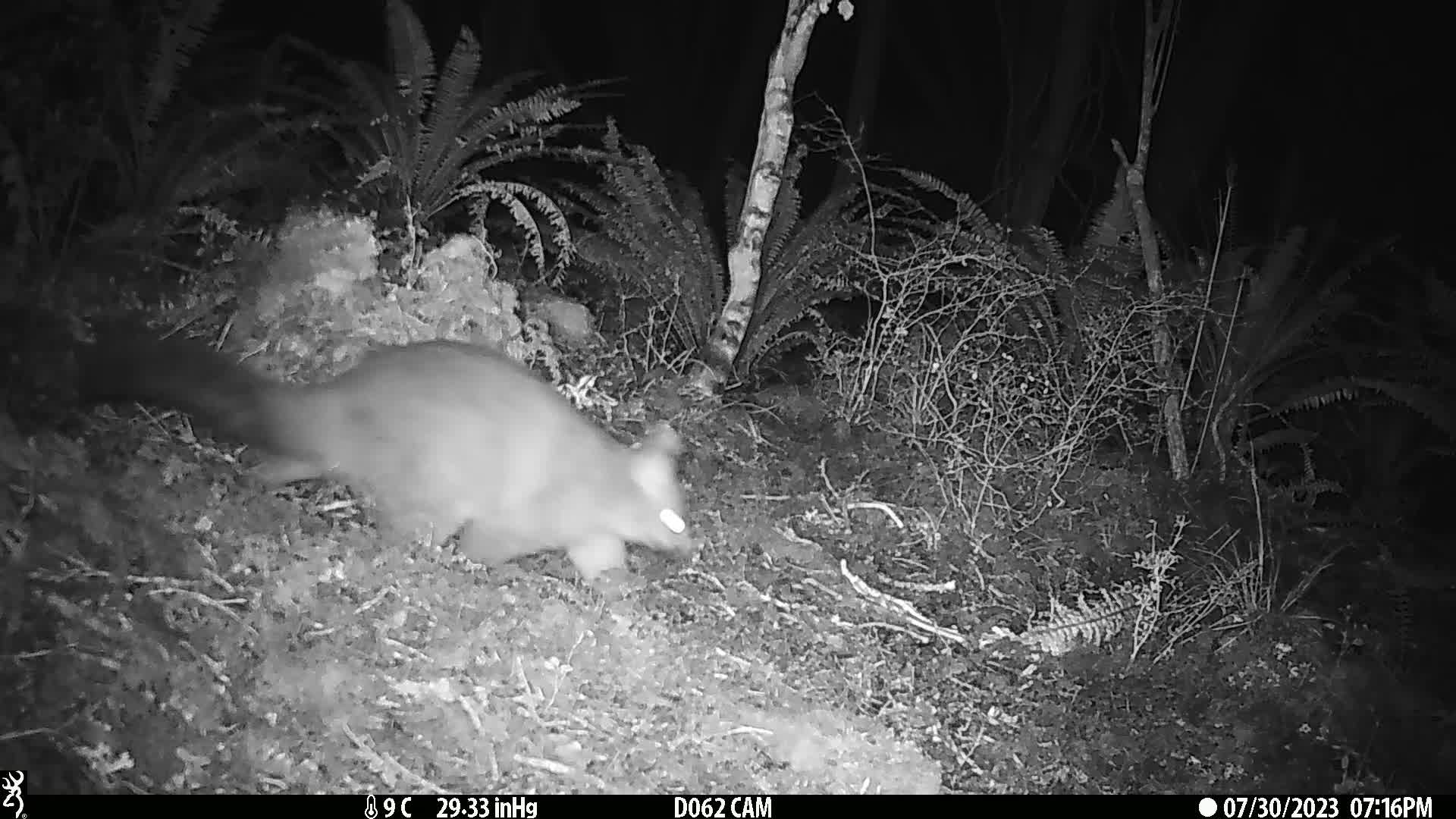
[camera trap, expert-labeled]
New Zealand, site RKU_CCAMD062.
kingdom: Animalia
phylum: Chordata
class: Mammalia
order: Diprotodontia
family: Phalangeridae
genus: Trichosurus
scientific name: Trichosurus vulpecula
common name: common brushtail possum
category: possum